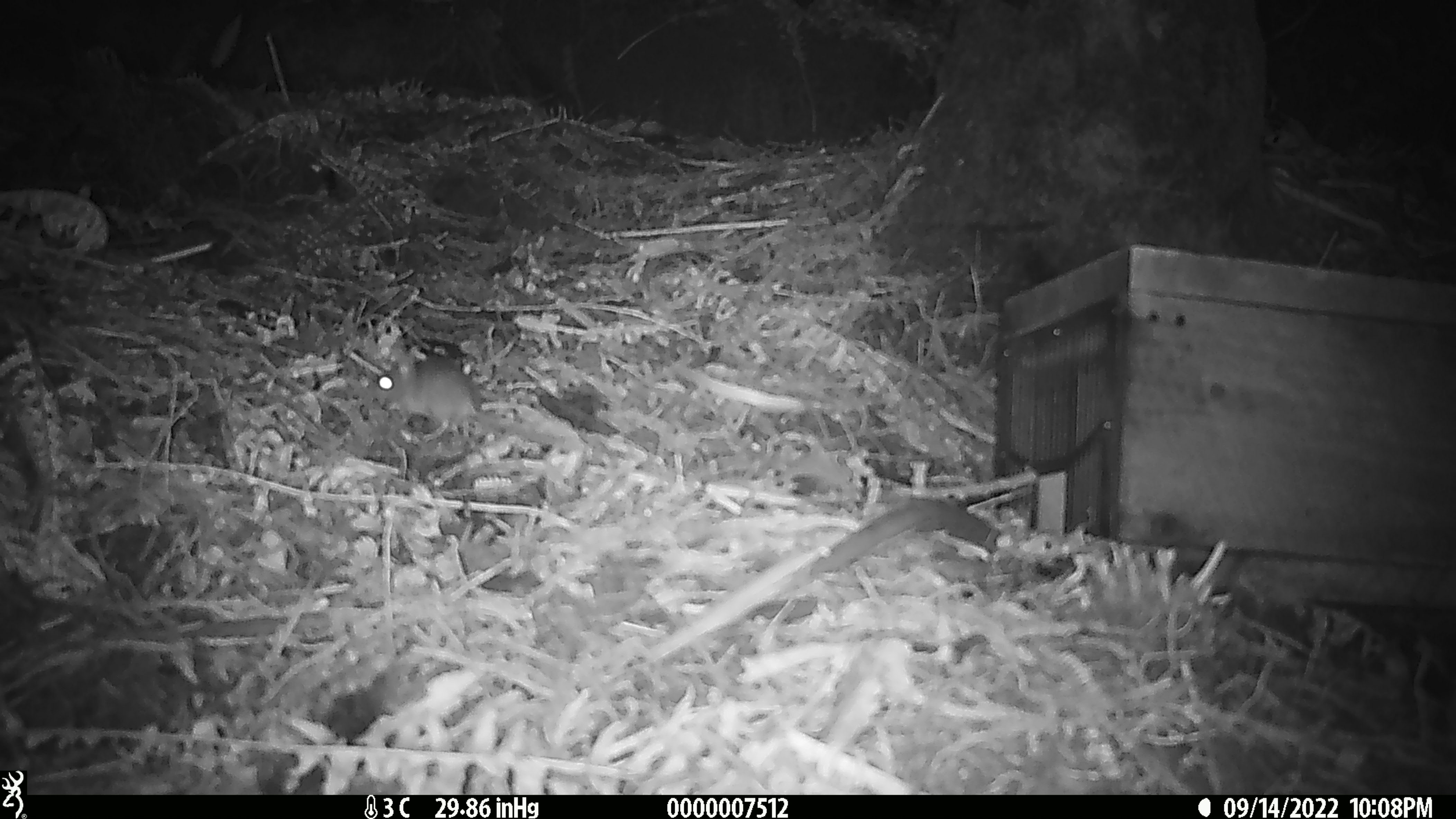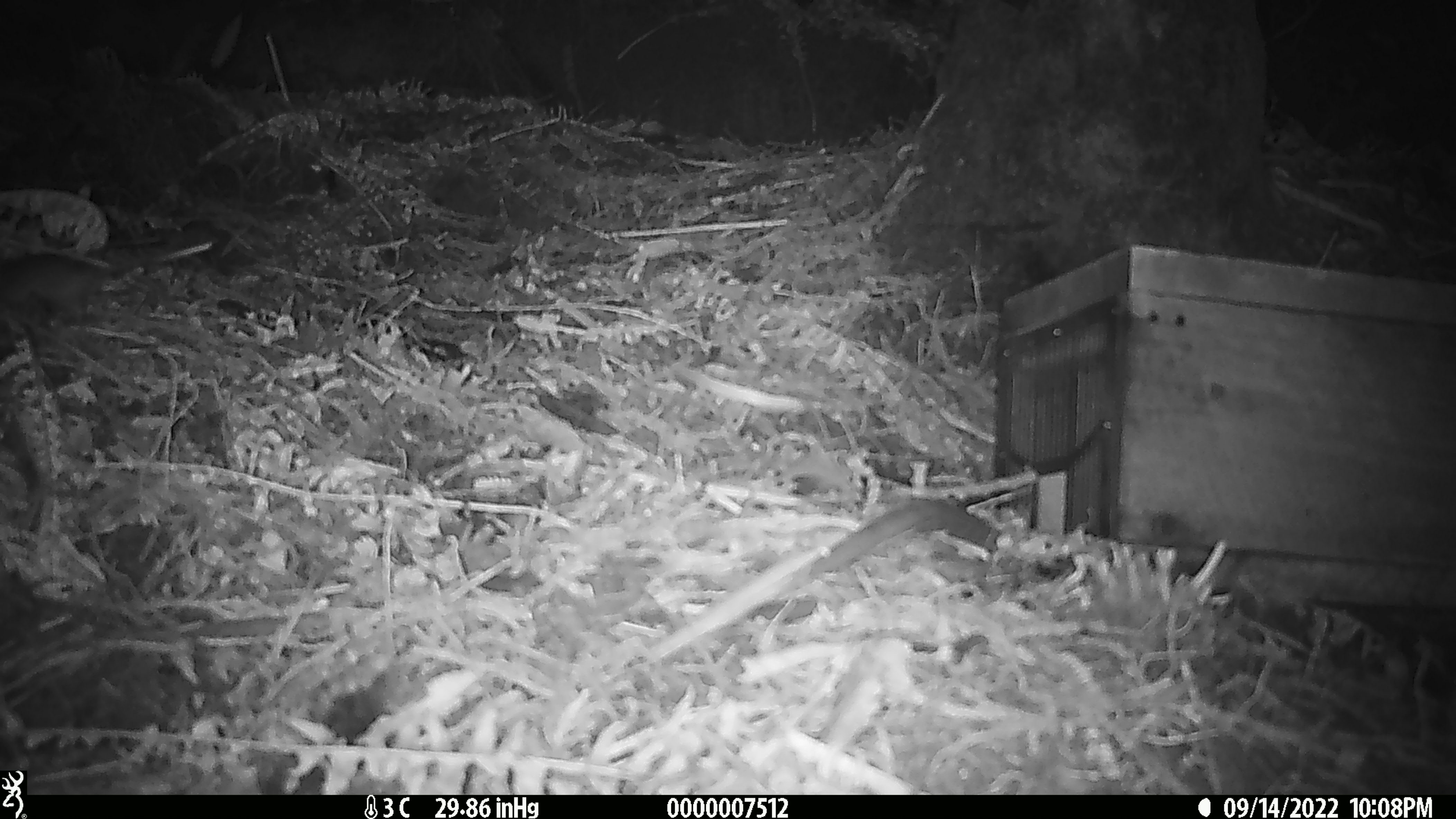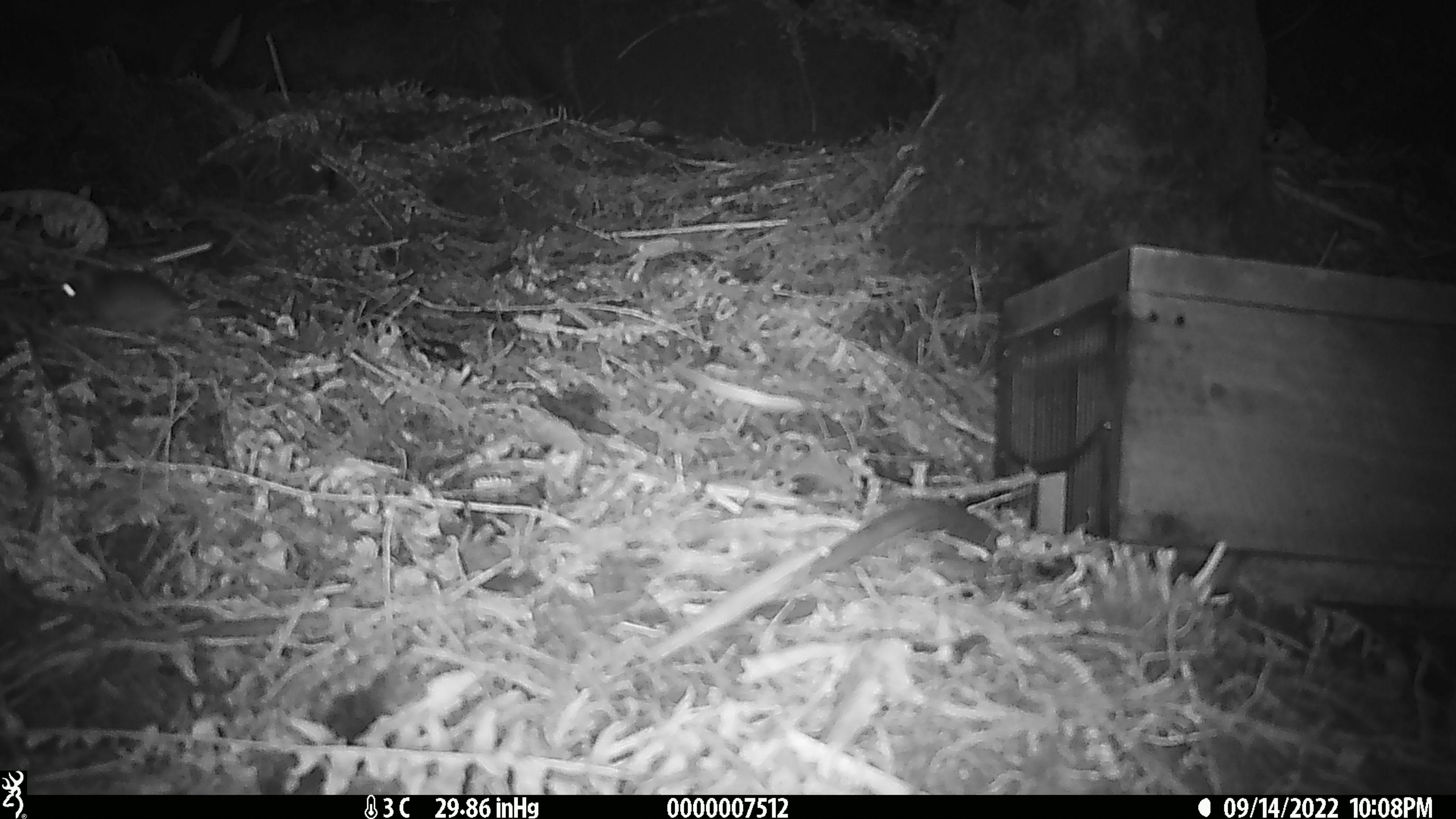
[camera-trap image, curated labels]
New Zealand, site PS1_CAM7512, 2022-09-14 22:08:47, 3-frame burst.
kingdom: Animalia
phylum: Chordata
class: Mammalia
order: Rodentia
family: Muridae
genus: Mus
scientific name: Mus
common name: mouse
Mouse (Mus).